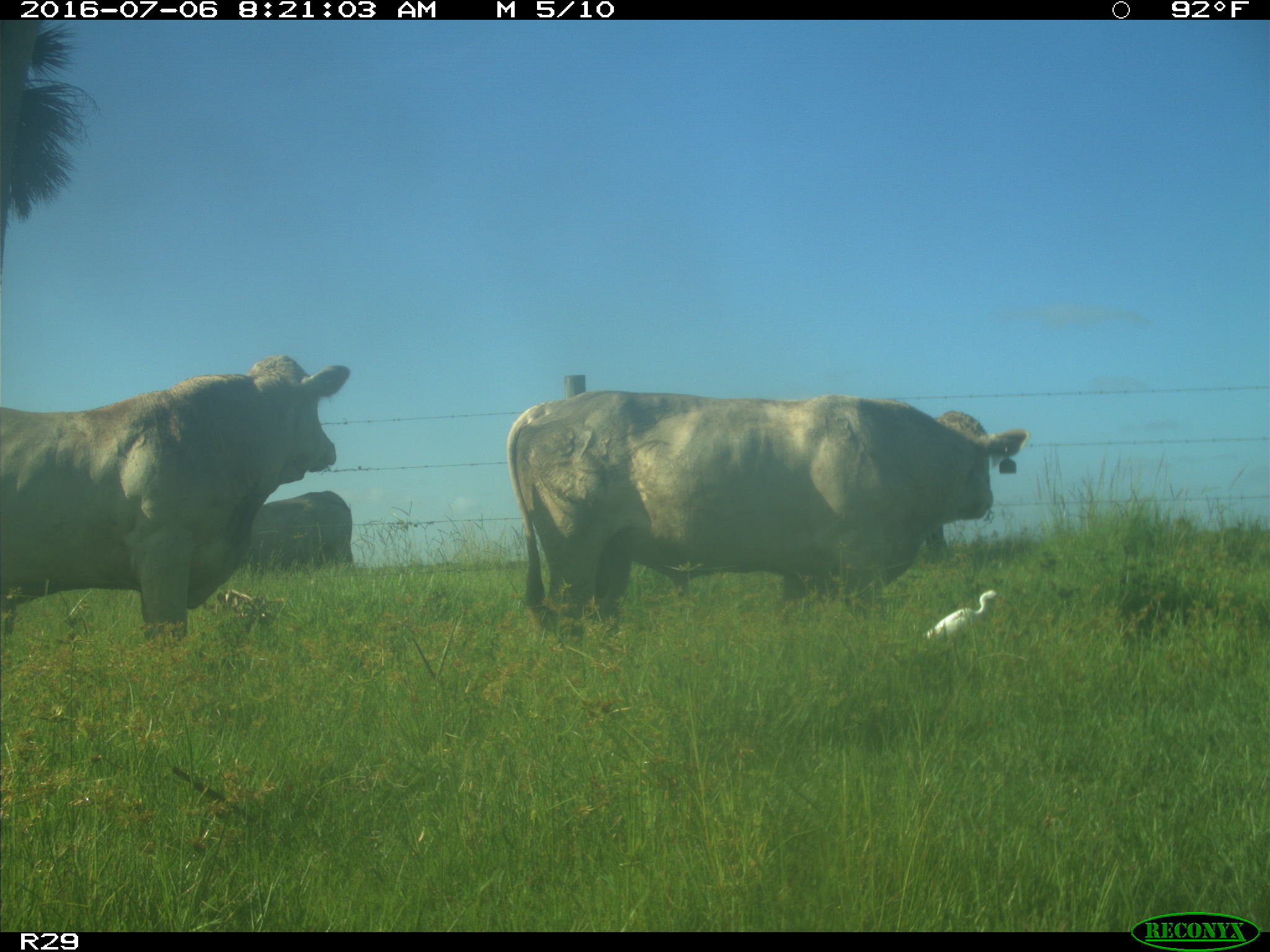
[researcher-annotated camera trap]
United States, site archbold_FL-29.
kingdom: Animalia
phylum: Chordata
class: Mammalia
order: Artiodactyla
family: Bovidae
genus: Bos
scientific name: Bos taurus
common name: domestic cow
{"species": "Bos taurus (domestic cow)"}